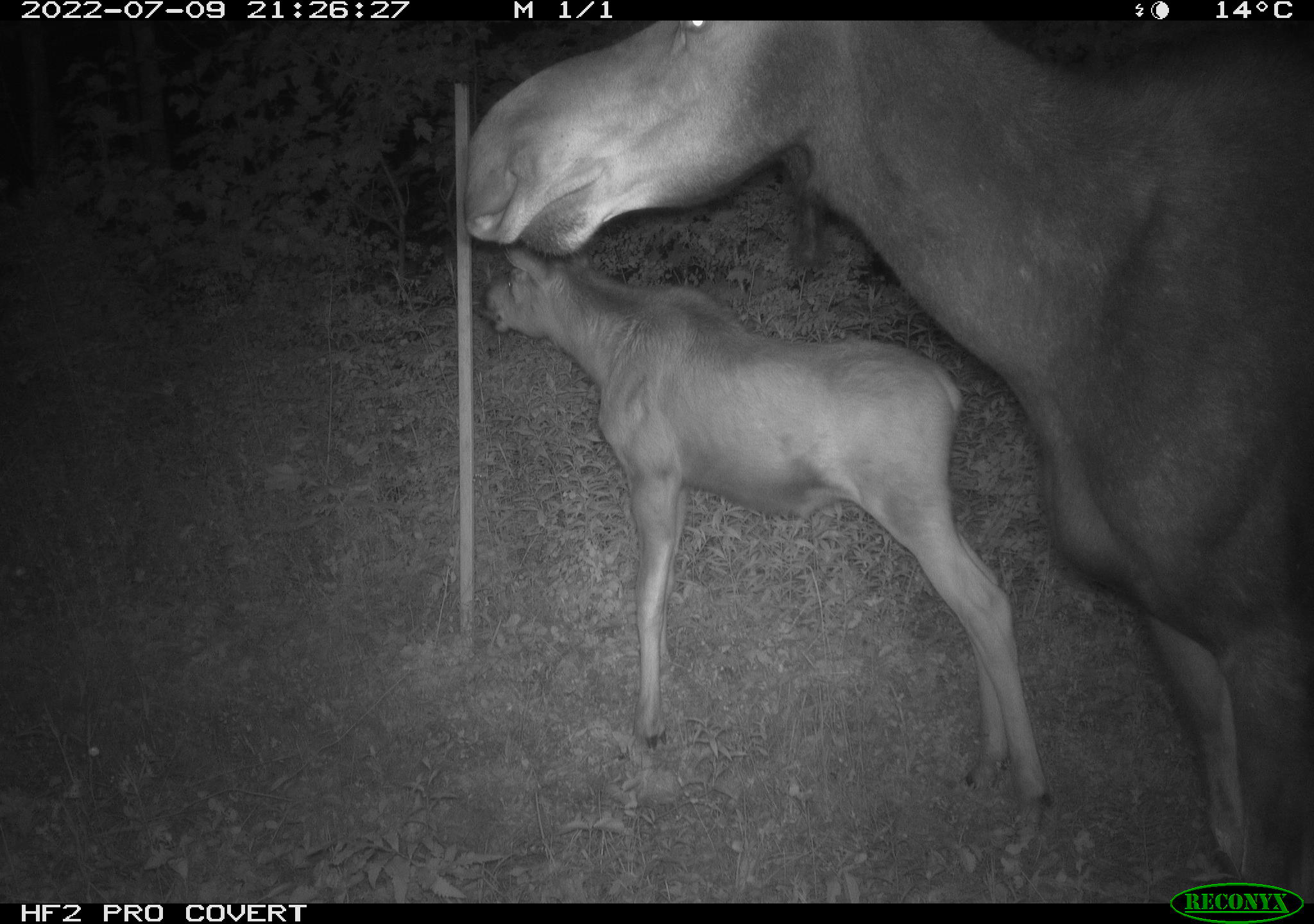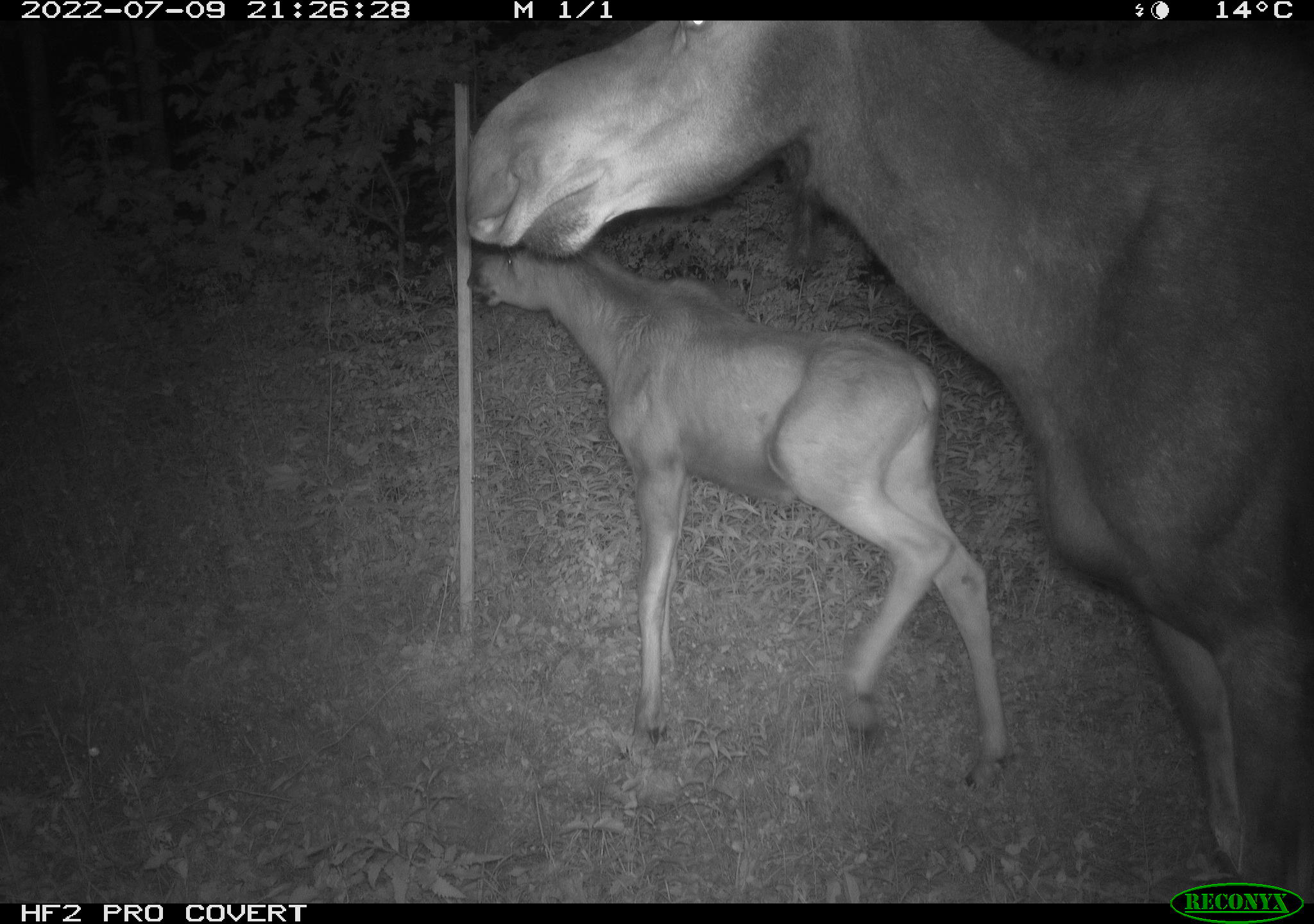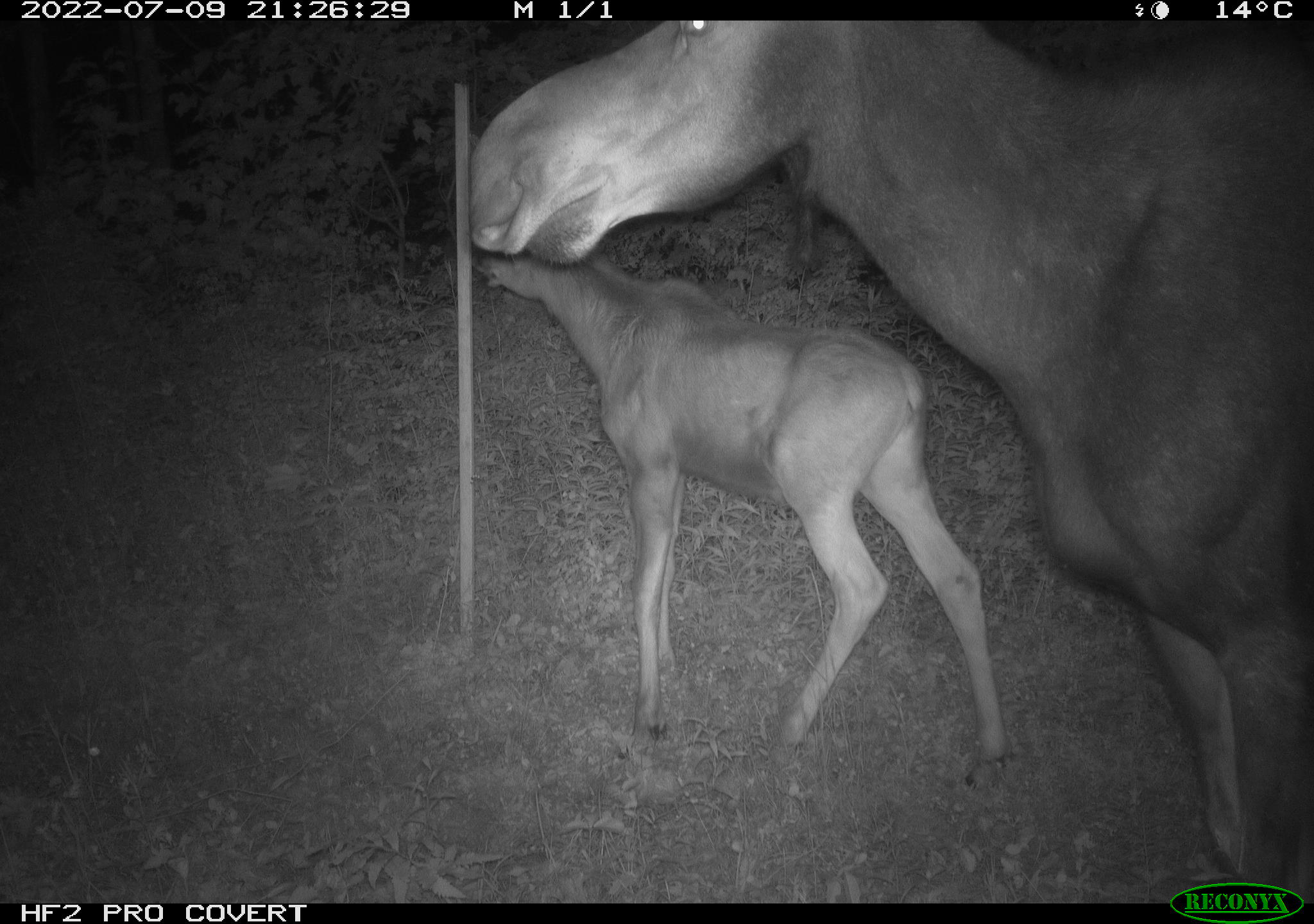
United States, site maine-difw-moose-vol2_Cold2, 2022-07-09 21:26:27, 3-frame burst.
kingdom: Animalia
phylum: Chordata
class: Mammalia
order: Artiodactyla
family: Cervidae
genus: Alces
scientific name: Alces alces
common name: moose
Moose (Alces alces).